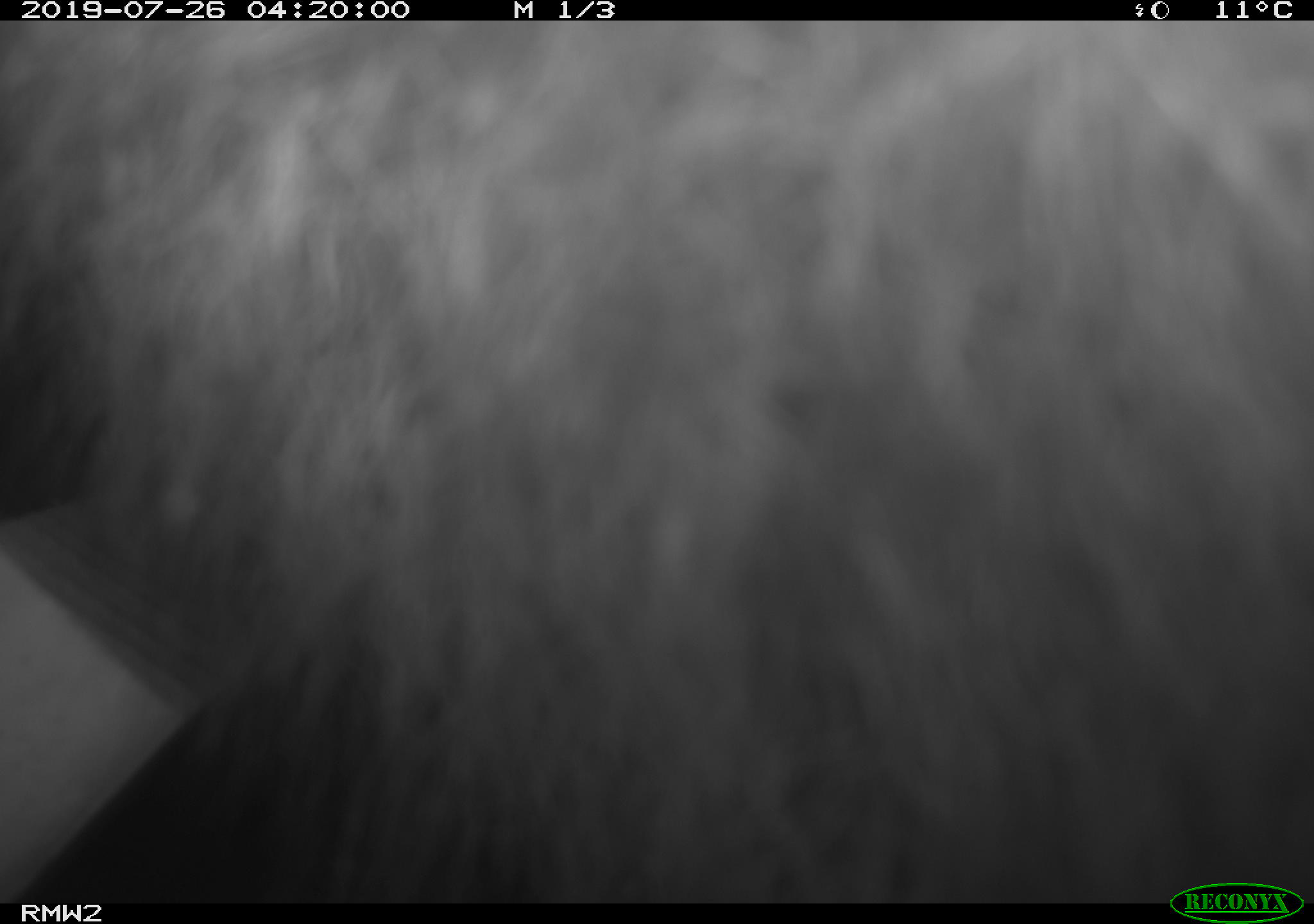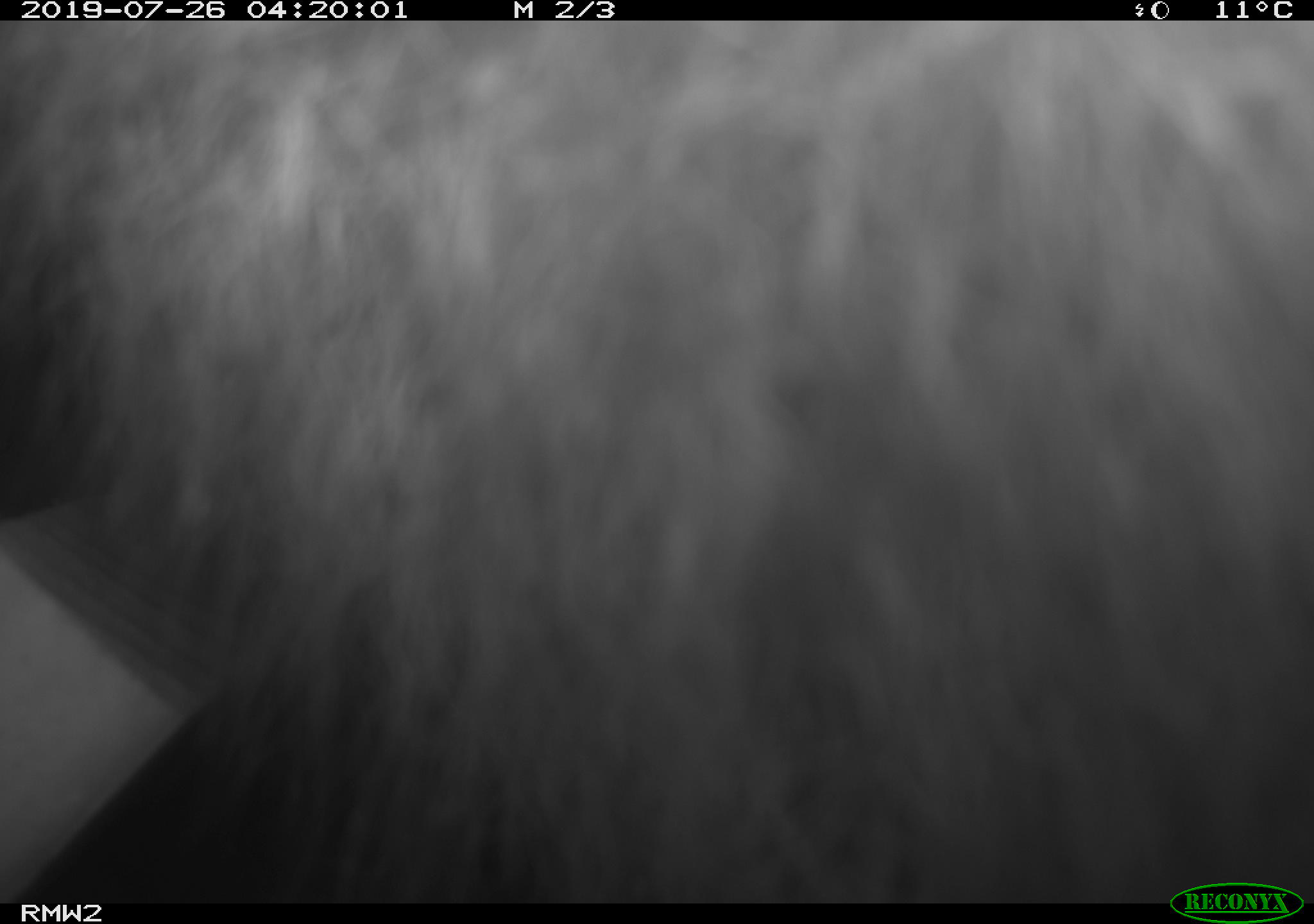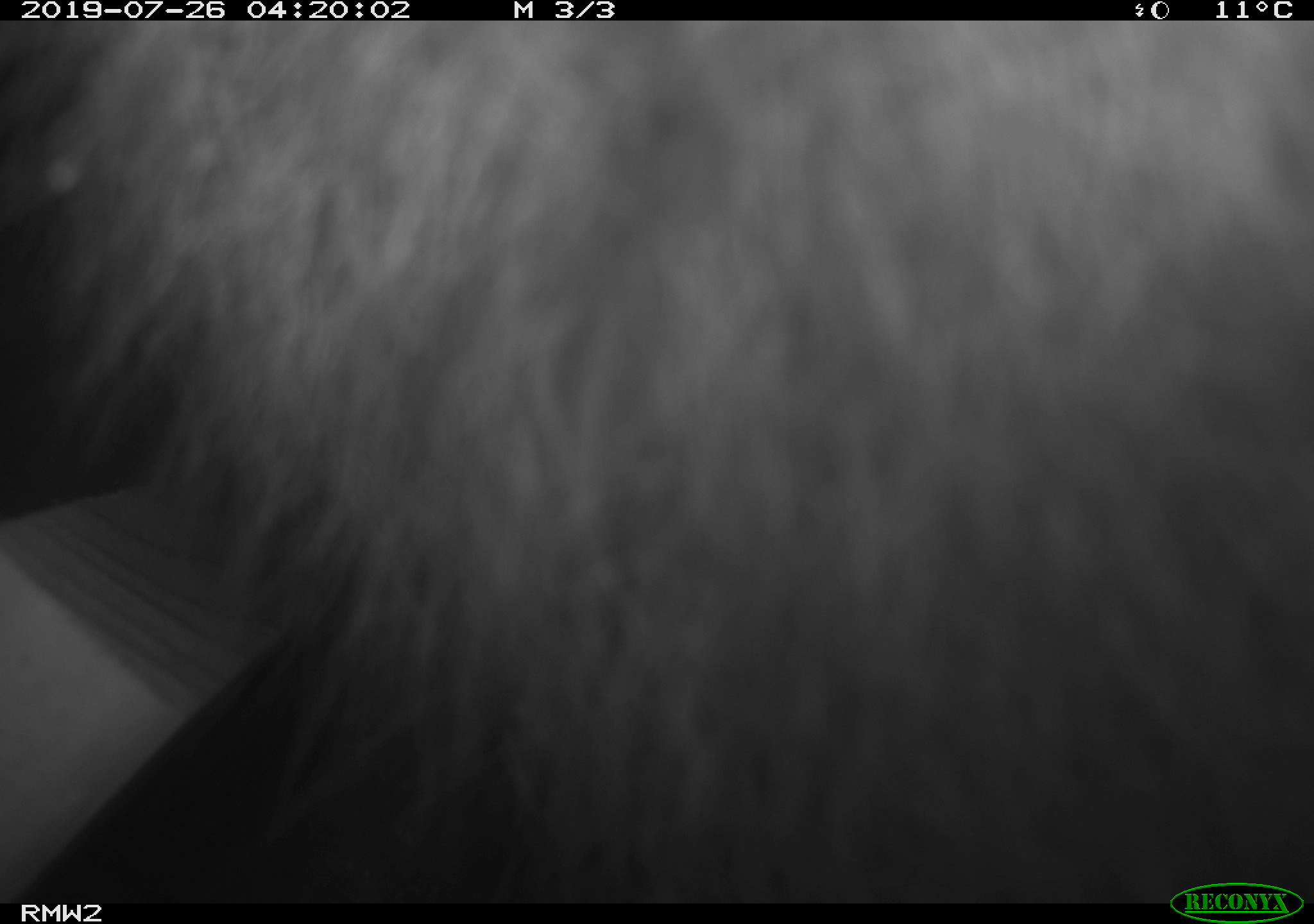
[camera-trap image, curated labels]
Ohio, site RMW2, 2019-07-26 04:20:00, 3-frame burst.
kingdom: Animalia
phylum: Chordata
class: Mammalia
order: Didelphimorphia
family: Didelphidae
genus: Didelphis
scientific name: Didelphis virginiana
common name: virginia opossum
Virginia opossum (Didelphis virginiana).